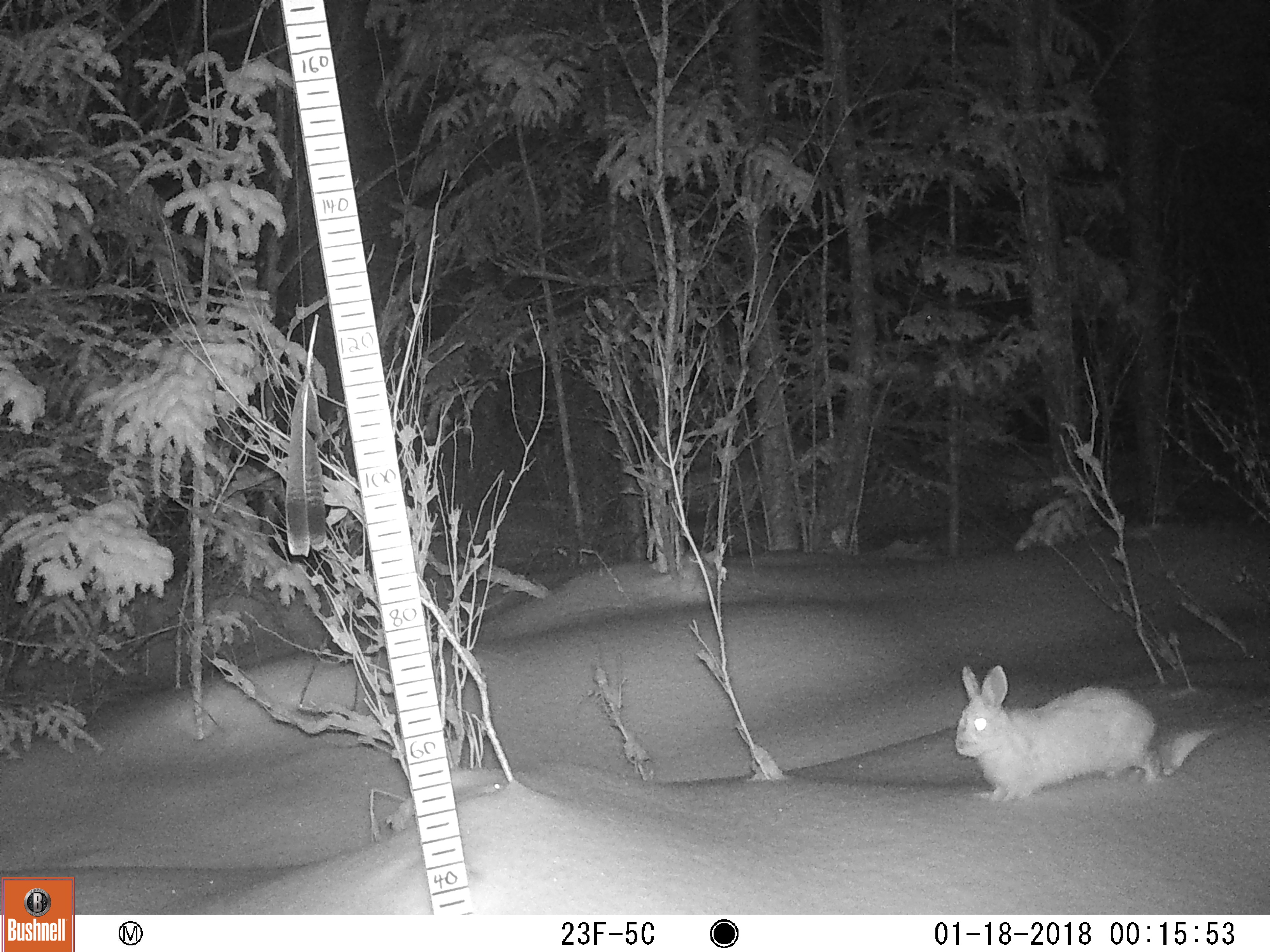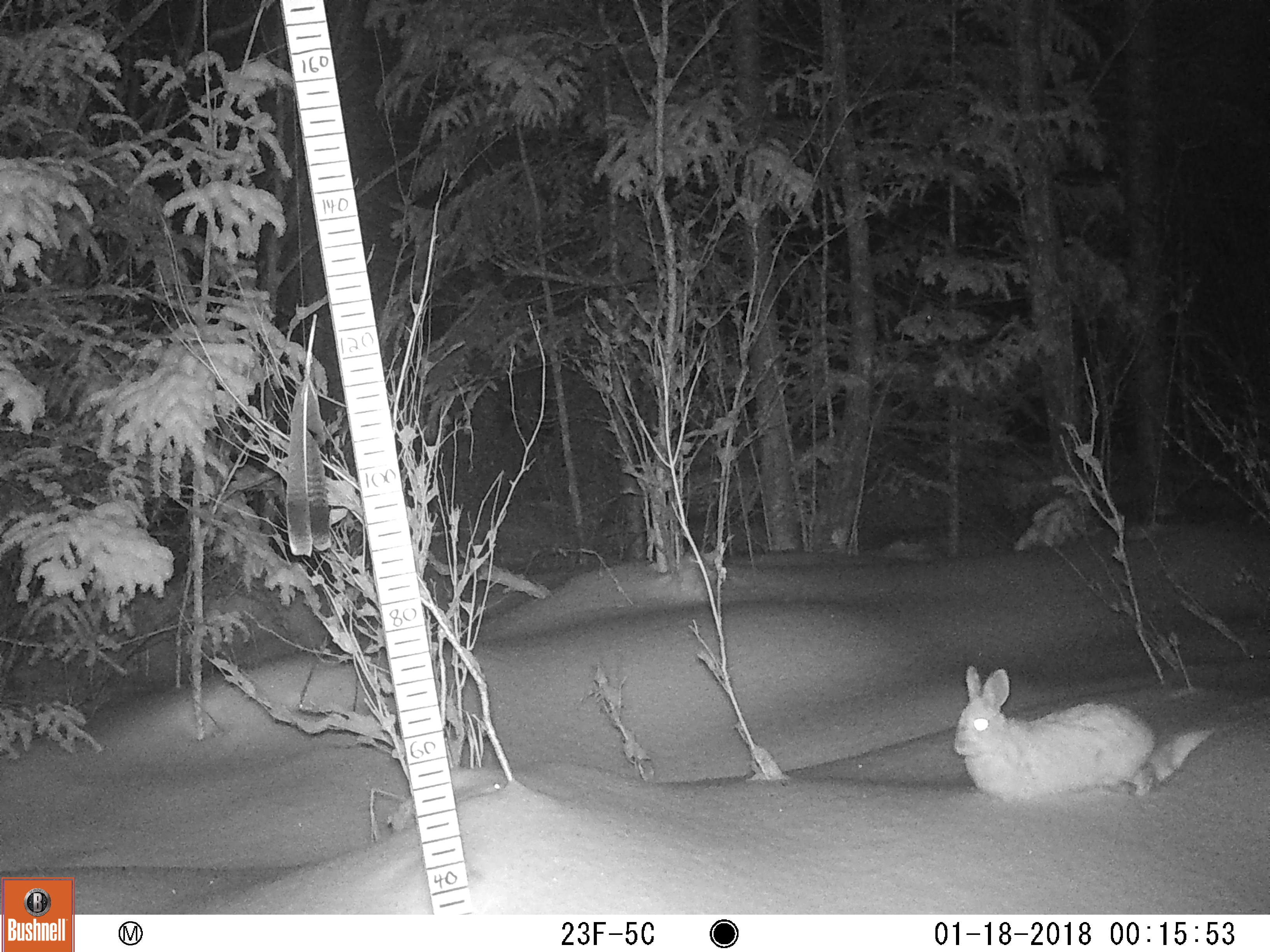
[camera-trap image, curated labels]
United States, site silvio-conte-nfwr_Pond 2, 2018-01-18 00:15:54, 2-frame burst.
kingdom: Animalia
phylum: Chordata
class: Mammalia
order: Lagomorpha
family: Leporidae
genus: Lepus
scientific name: Lepus americanus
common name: snowshoe hare